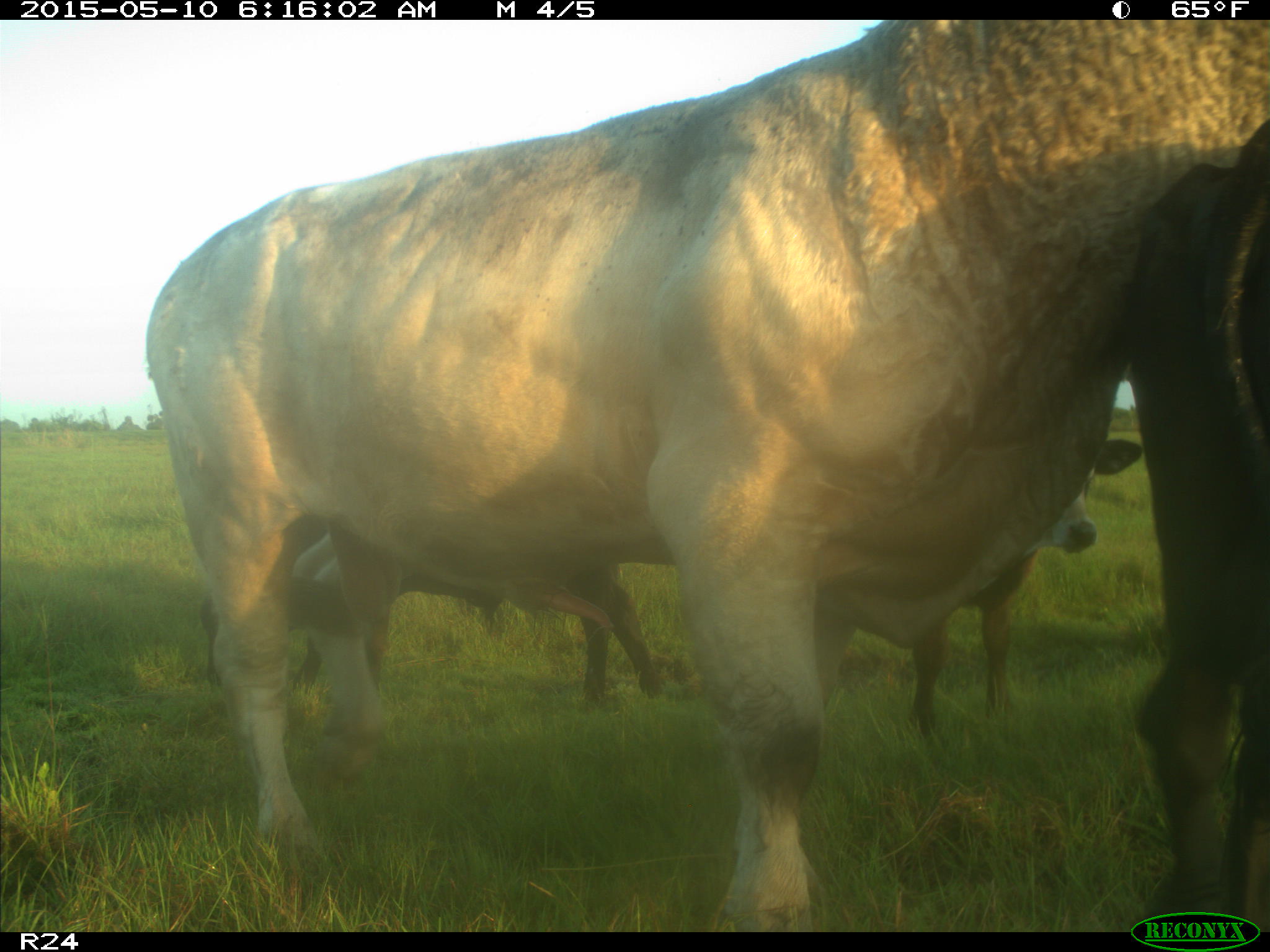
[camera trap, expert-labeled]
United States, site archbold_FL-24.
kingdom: Animalia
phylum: Chordata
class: Mammalia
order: Artiodactyla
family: Bovidae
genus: Bos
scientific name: Bos taurus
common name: domestic cow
Bos taurus (domestic cow).